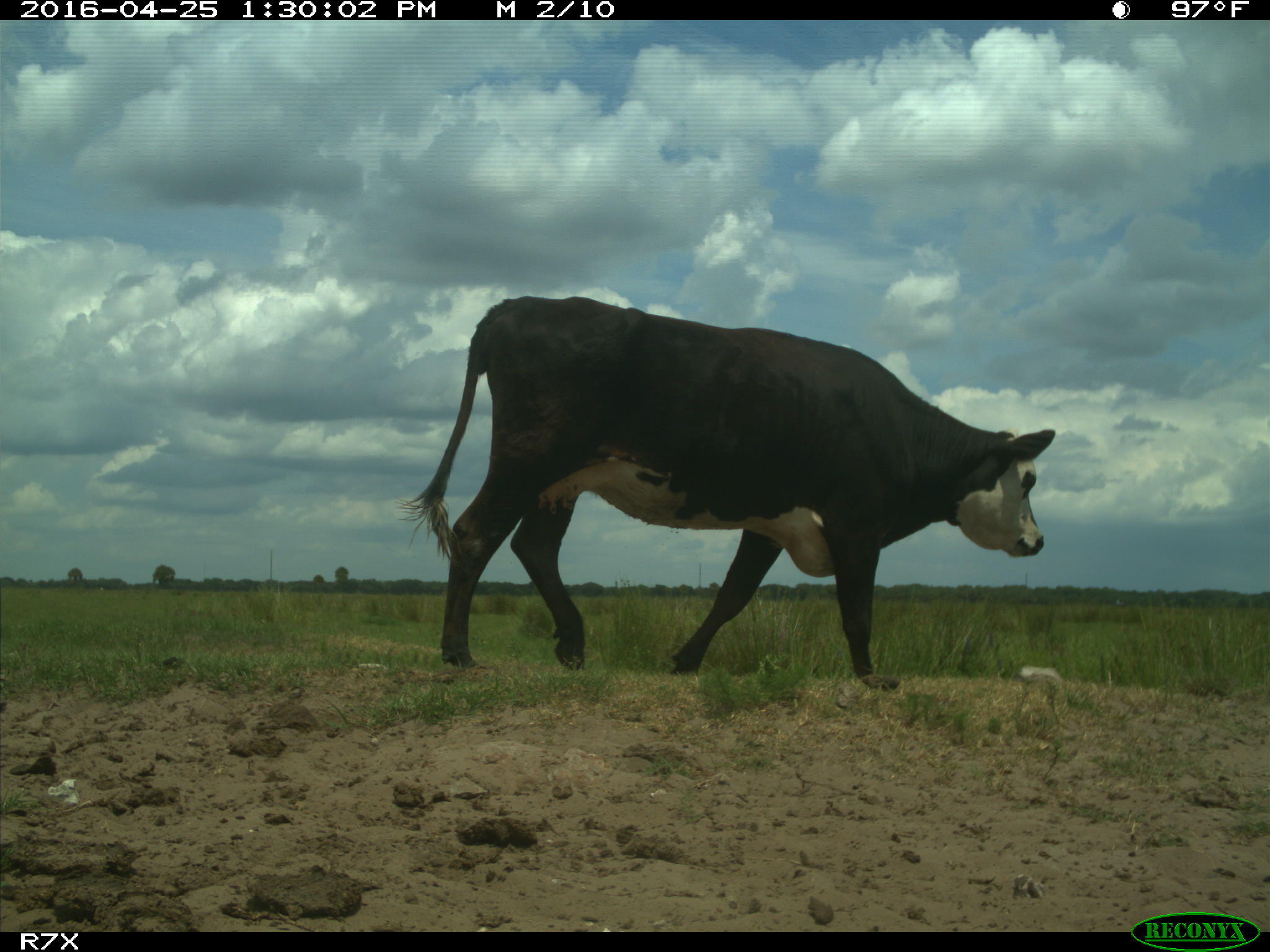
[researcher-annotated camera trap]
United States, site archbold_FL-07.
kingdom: Animalia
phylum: Chordata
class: Mammalia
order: Artiodactyla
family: Bovidae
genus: Bos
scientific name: Bos taurus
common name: domestic cow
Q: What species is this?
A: Bos taurus (domestic cow).